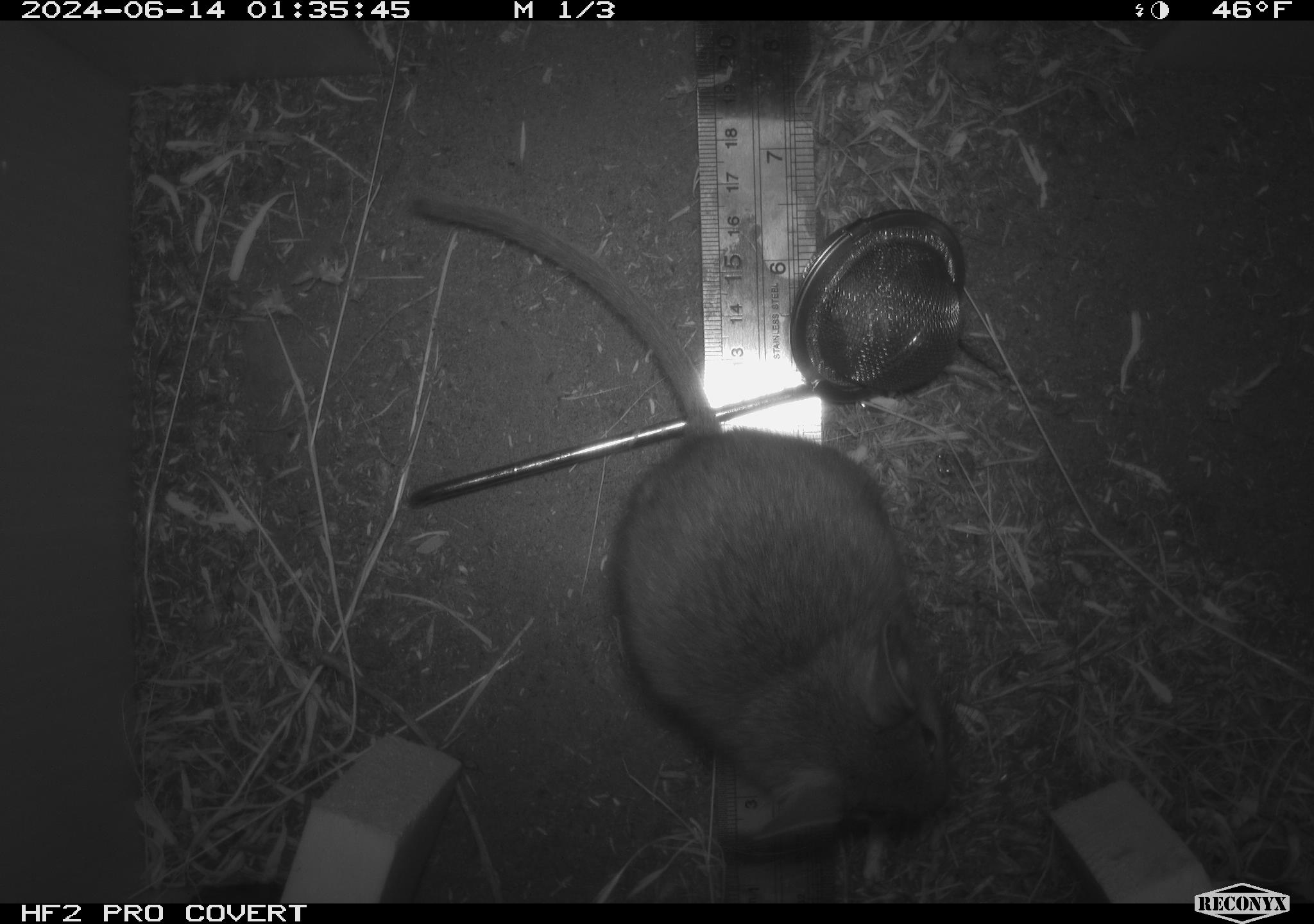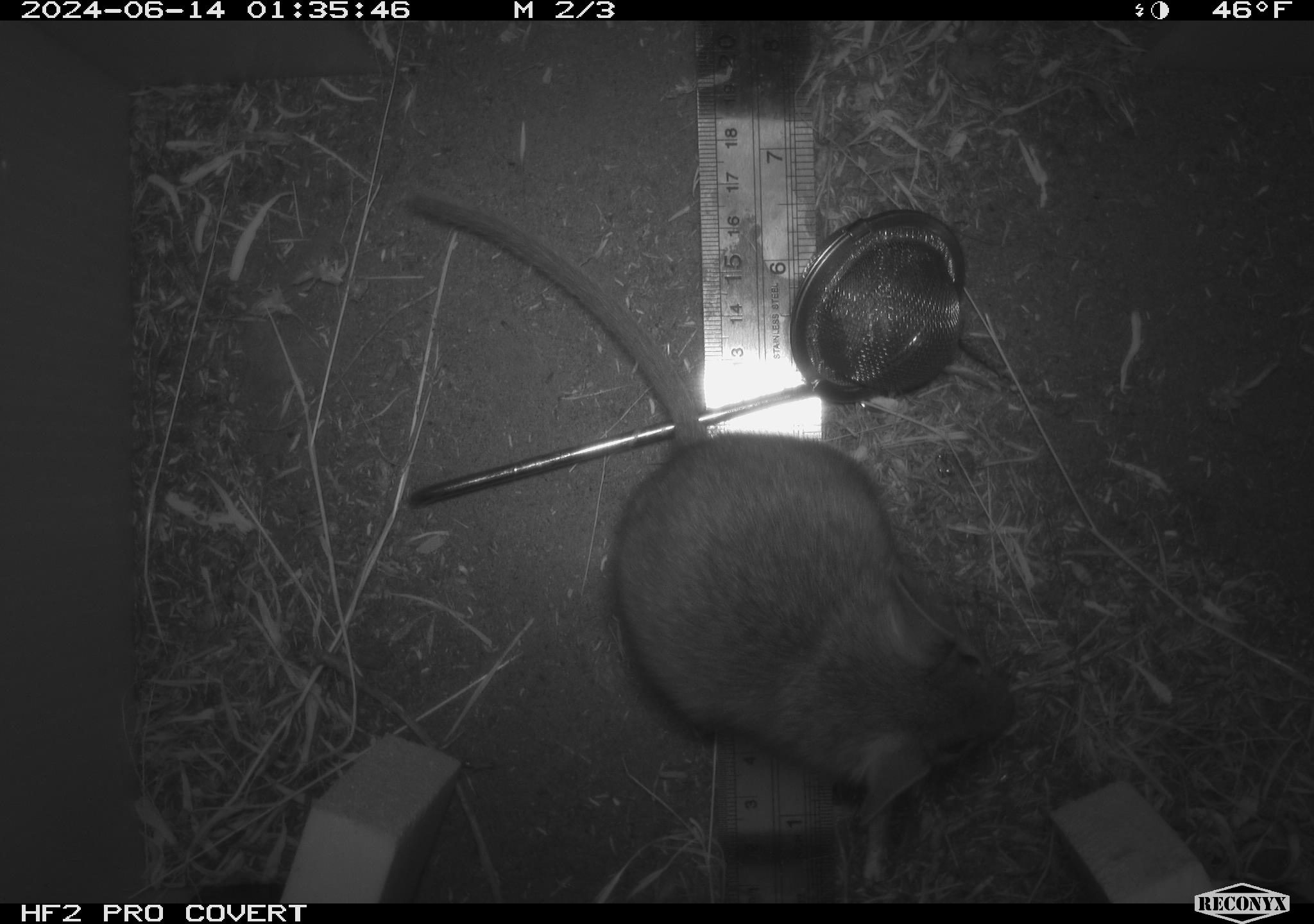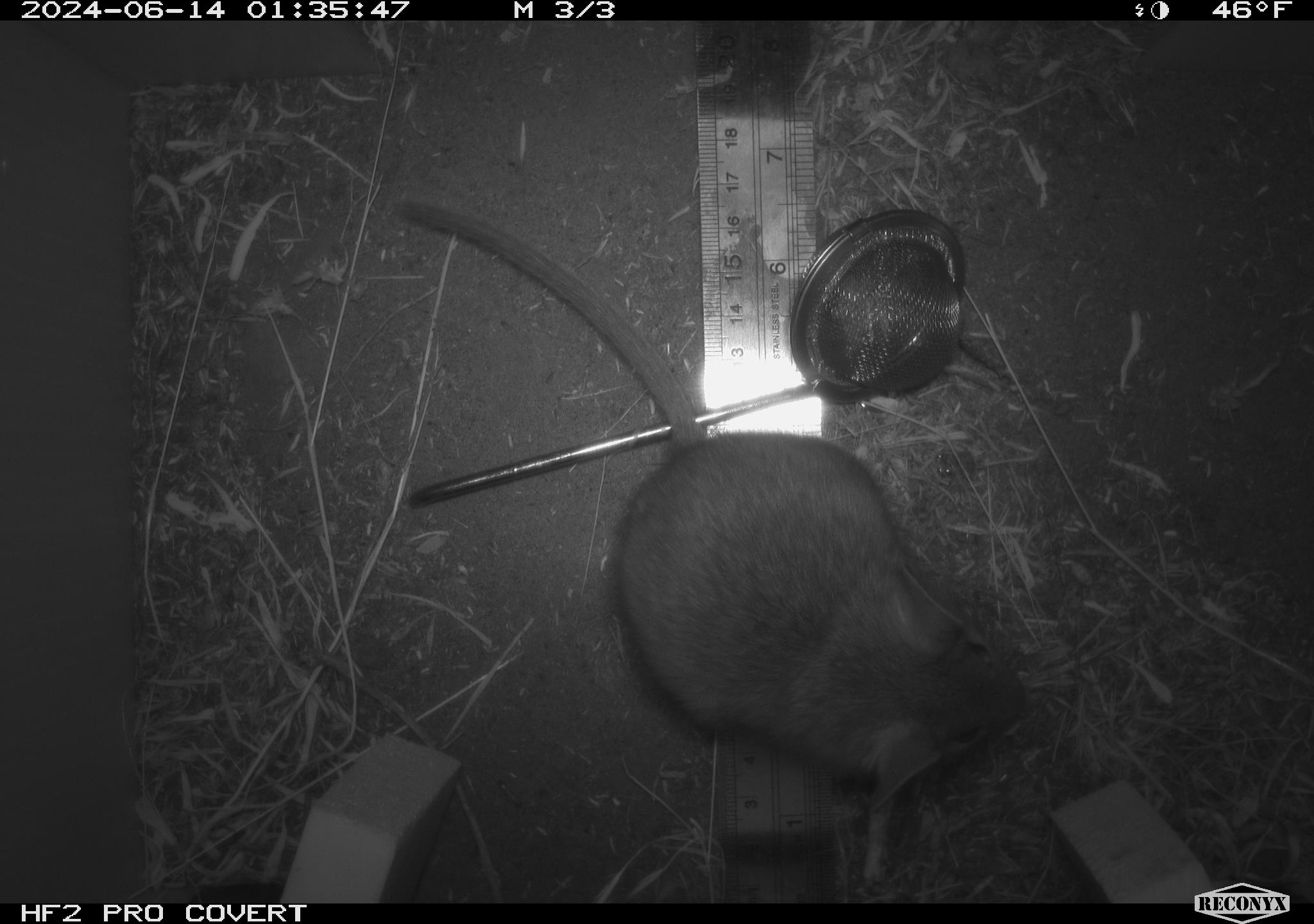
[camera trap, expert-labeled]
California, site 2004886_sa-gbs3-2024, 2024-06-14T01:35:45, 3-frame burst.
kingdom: Animalia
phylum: Chordata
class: Mammalia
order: Rodentia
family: Cricetidae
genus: Neotoma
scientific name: Neotoma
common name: pack rat or woodrat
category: neotoma species